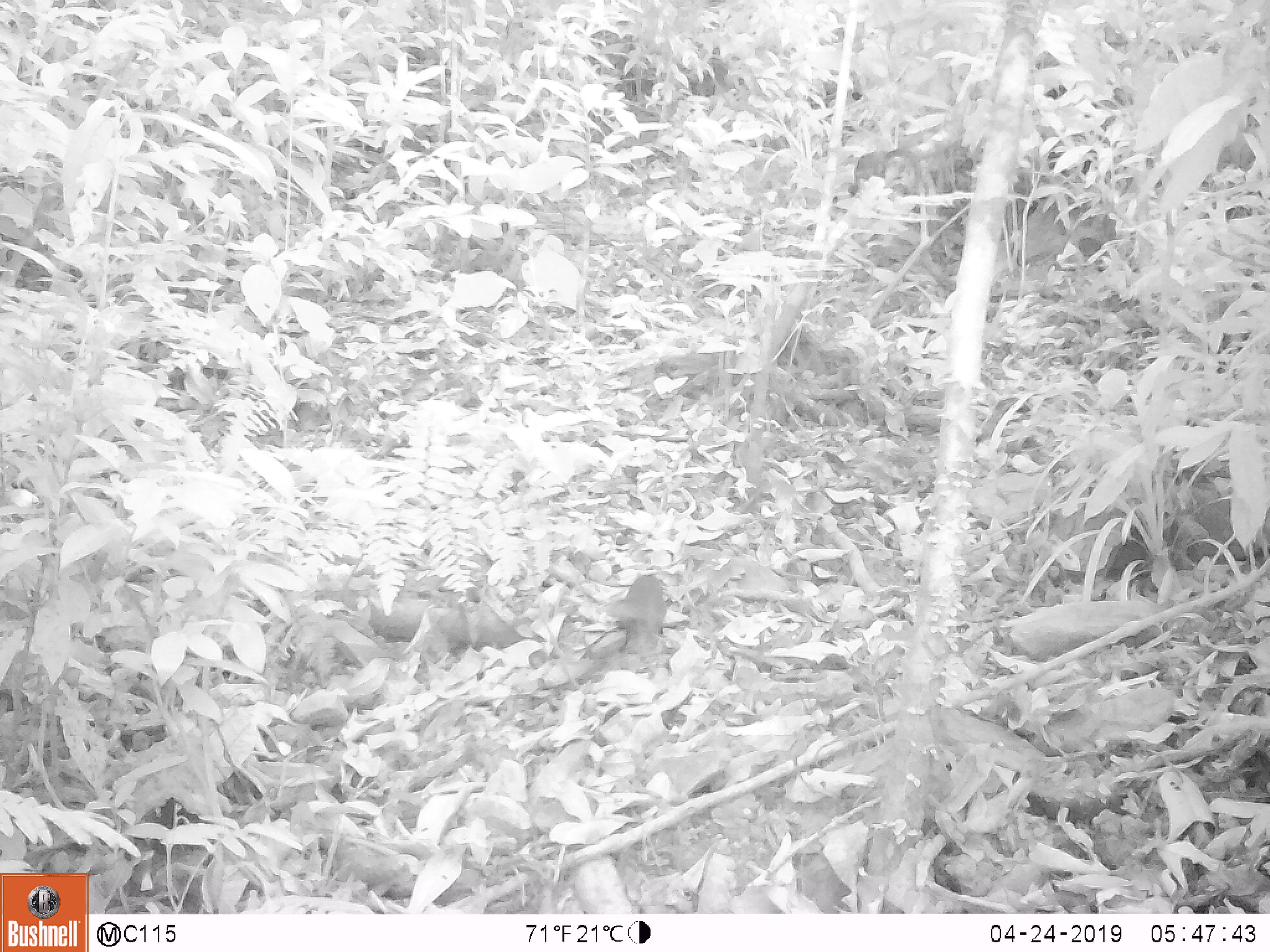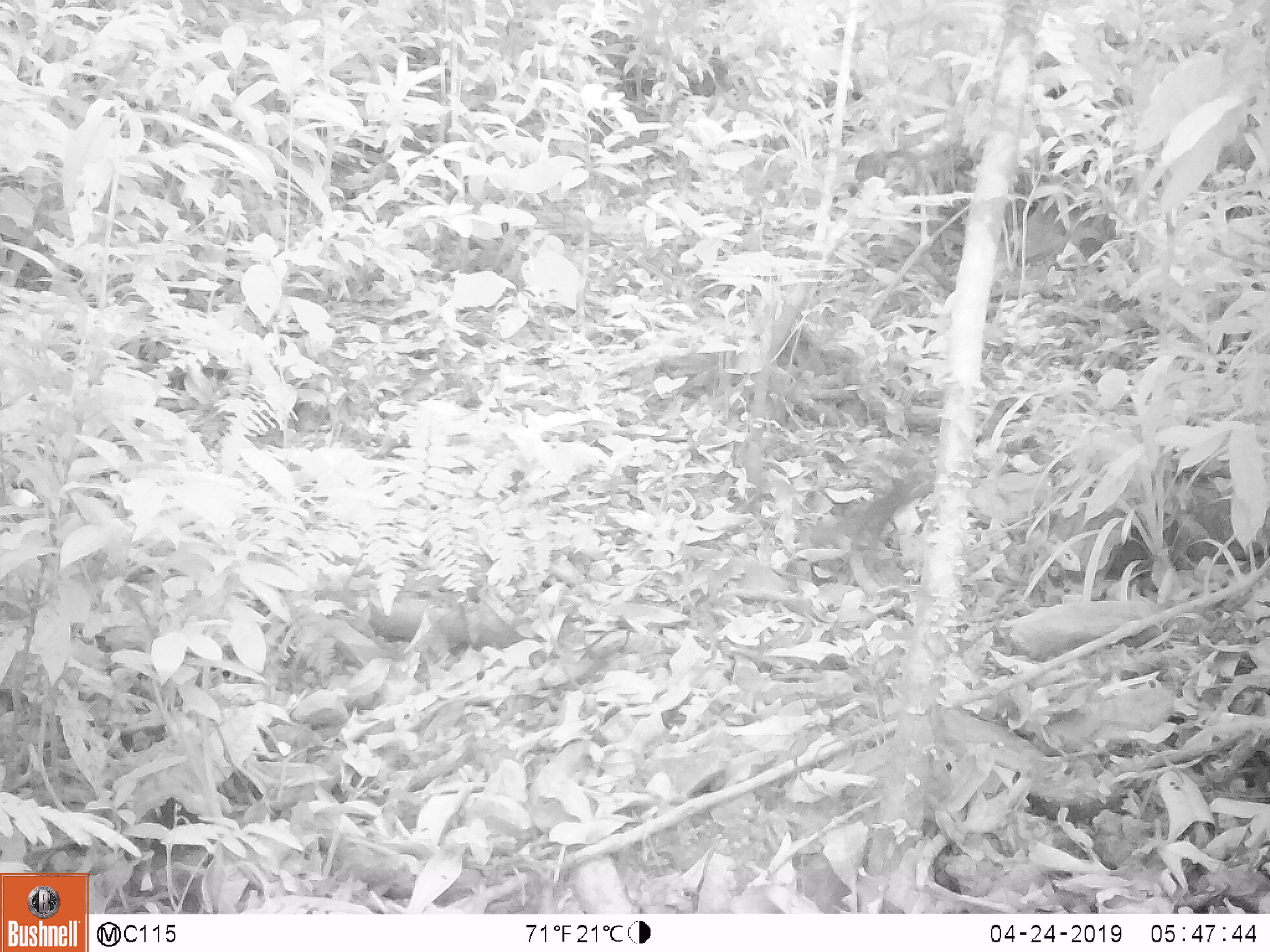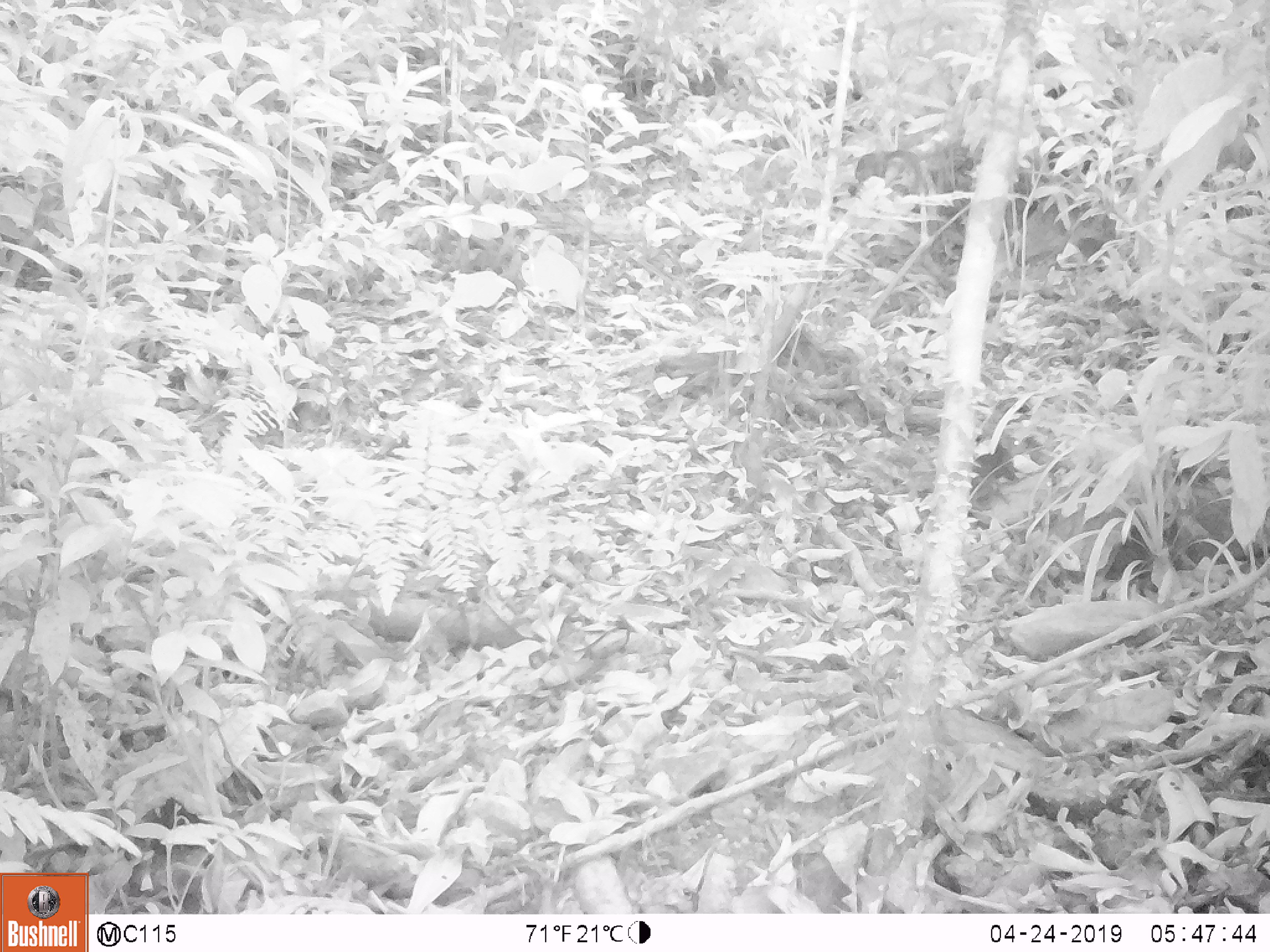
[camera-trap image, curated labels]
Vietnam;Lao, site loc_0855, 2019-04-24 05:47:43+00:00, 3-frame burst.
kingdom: Animalia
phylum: Chordata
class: Mammalia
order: Rodentia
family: Sciuridae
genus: Dremomys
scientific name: Dremomys rufigenis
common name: red-cheeked squirrel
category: red cheeked squirrel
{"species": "red cheeked squirrel (red-cheeked squirrel) (Dremomys rufigenis)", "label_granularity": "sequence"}